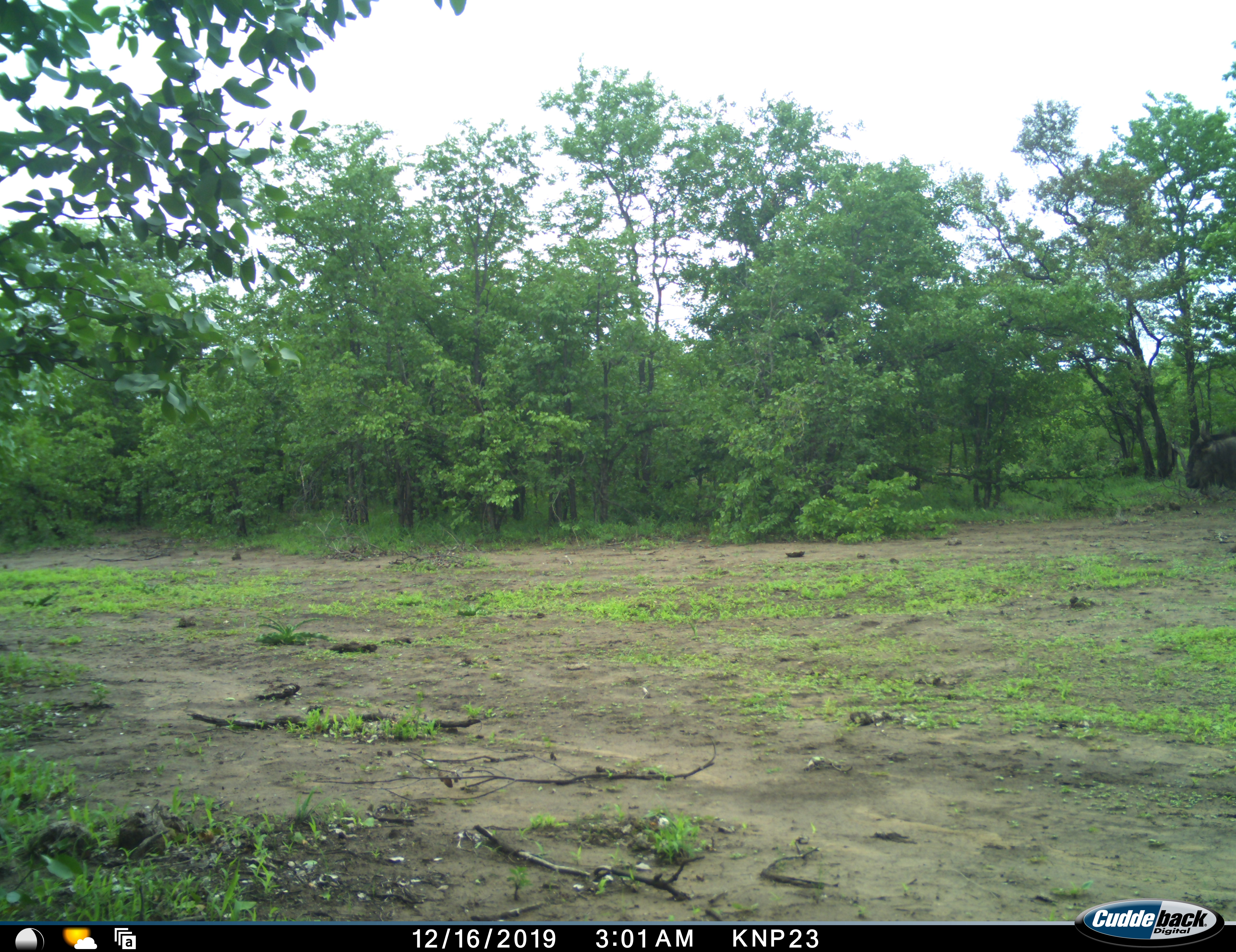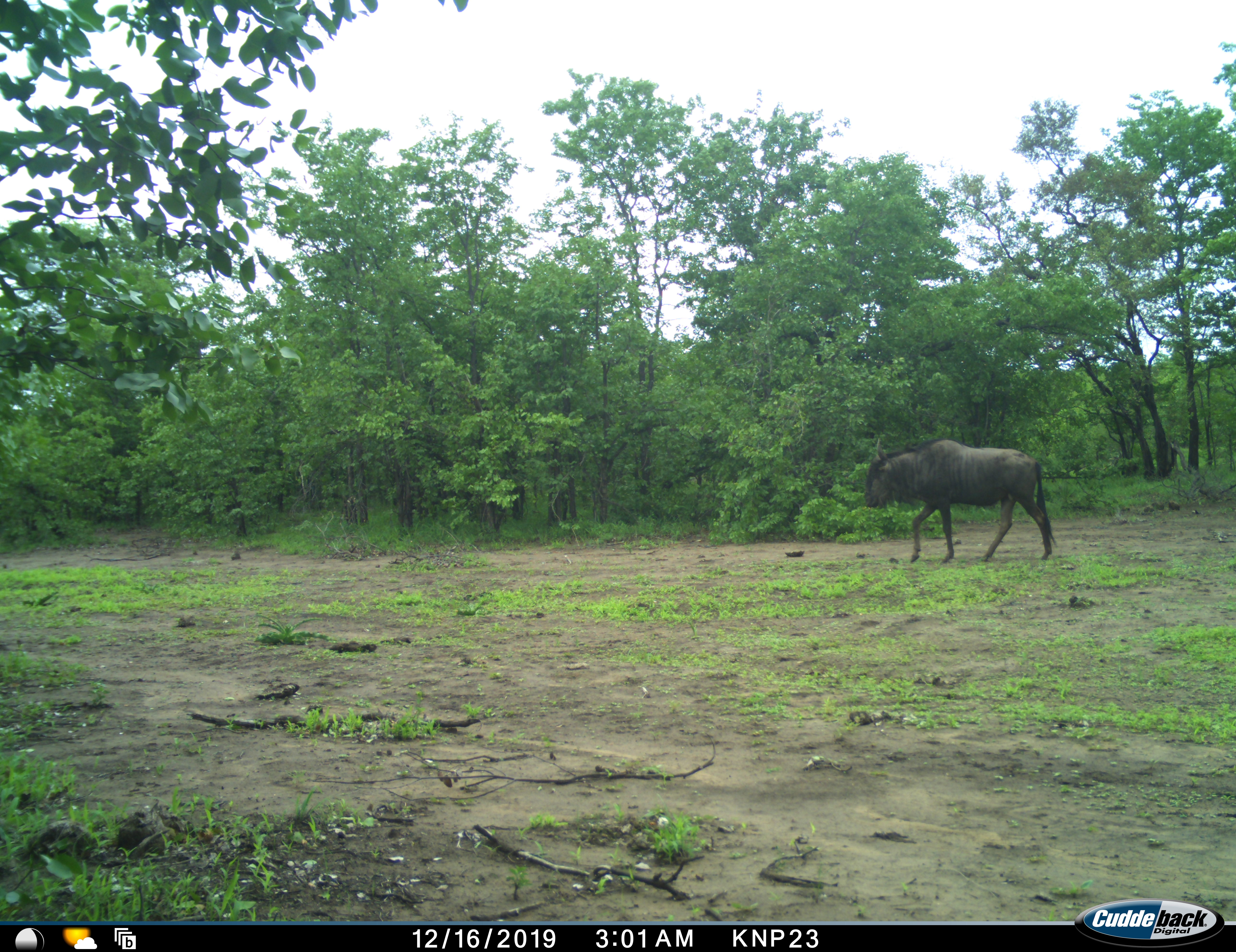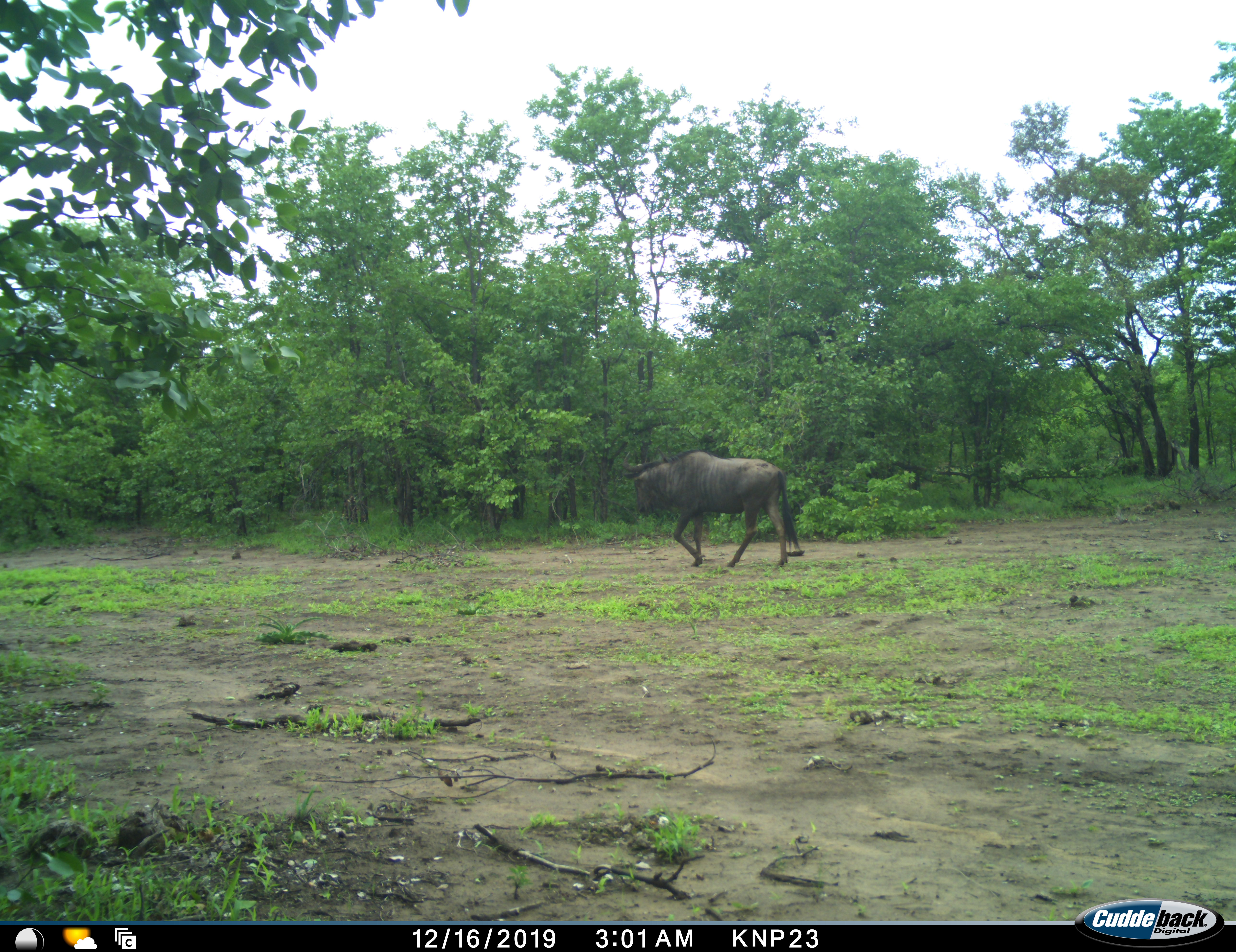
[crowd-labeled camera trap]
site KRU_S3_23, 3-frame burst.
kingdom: Animalia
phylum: Chordata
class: Mammalia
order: Artiodactyla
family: Bovidae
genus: Connochaetes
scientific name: Connochaetes taurinus taurinus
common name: blue wildebeest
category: wildebeestblue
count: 1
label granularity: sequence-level